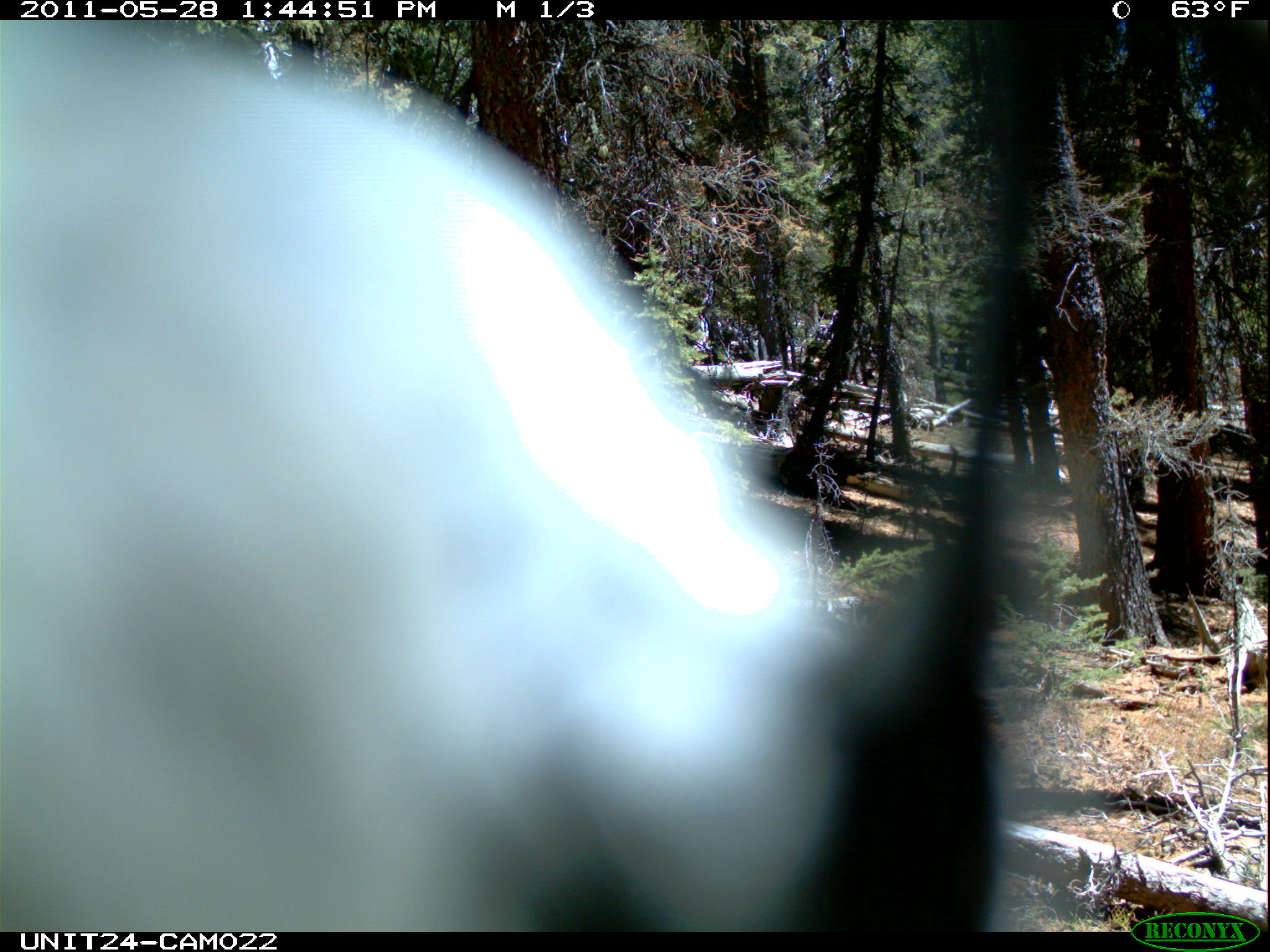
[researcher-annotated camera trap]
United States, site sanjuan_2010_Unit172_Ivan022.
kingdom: Animalia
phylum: Chordata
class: Aves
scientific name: Aves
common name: birds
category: unidentified bird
Unidentified bird (birds) (Aves).